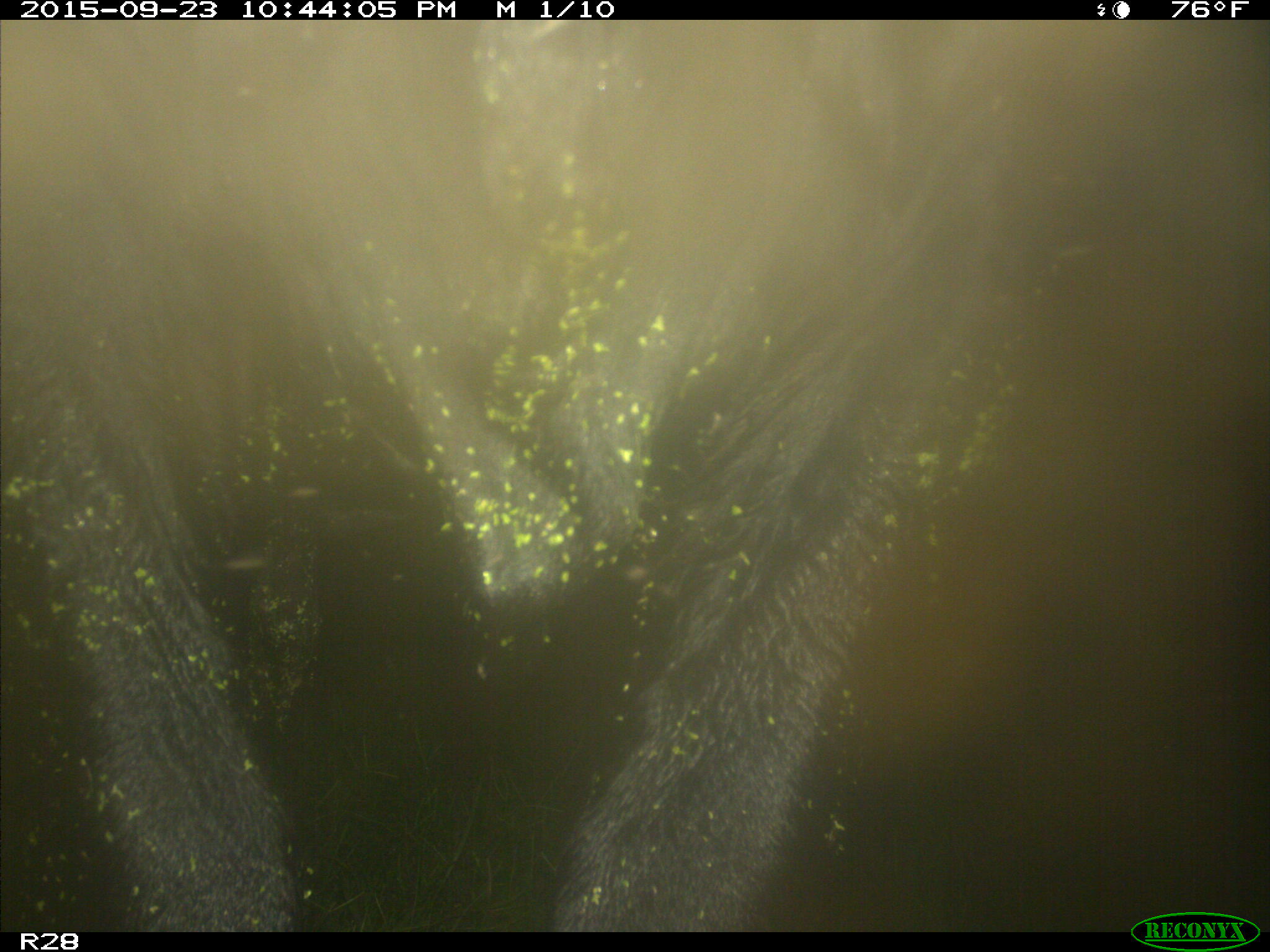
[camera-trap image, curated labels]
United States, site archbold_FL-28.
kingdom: Animalia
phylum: Chordata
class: Mammalia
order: Artiodactyla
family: Bovidae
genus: Bos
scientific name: Bos taurus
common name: domestic cow